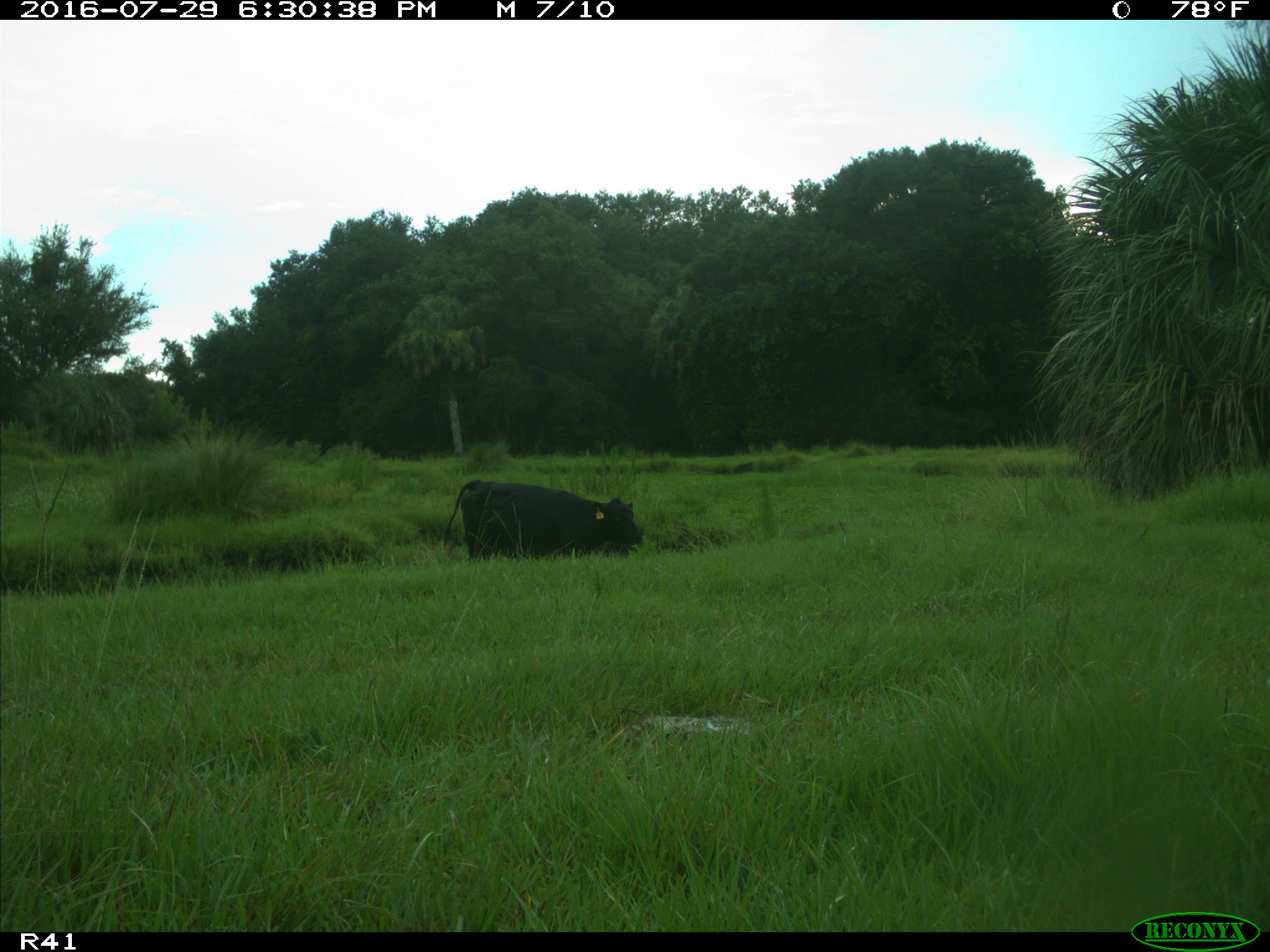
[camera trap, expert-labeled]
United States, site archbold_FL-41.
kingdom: Animalia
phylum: Chordata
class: Mammalia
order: Artiodactyla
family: Bovidae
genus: Bos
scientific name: Bos taurus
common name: domestic cow